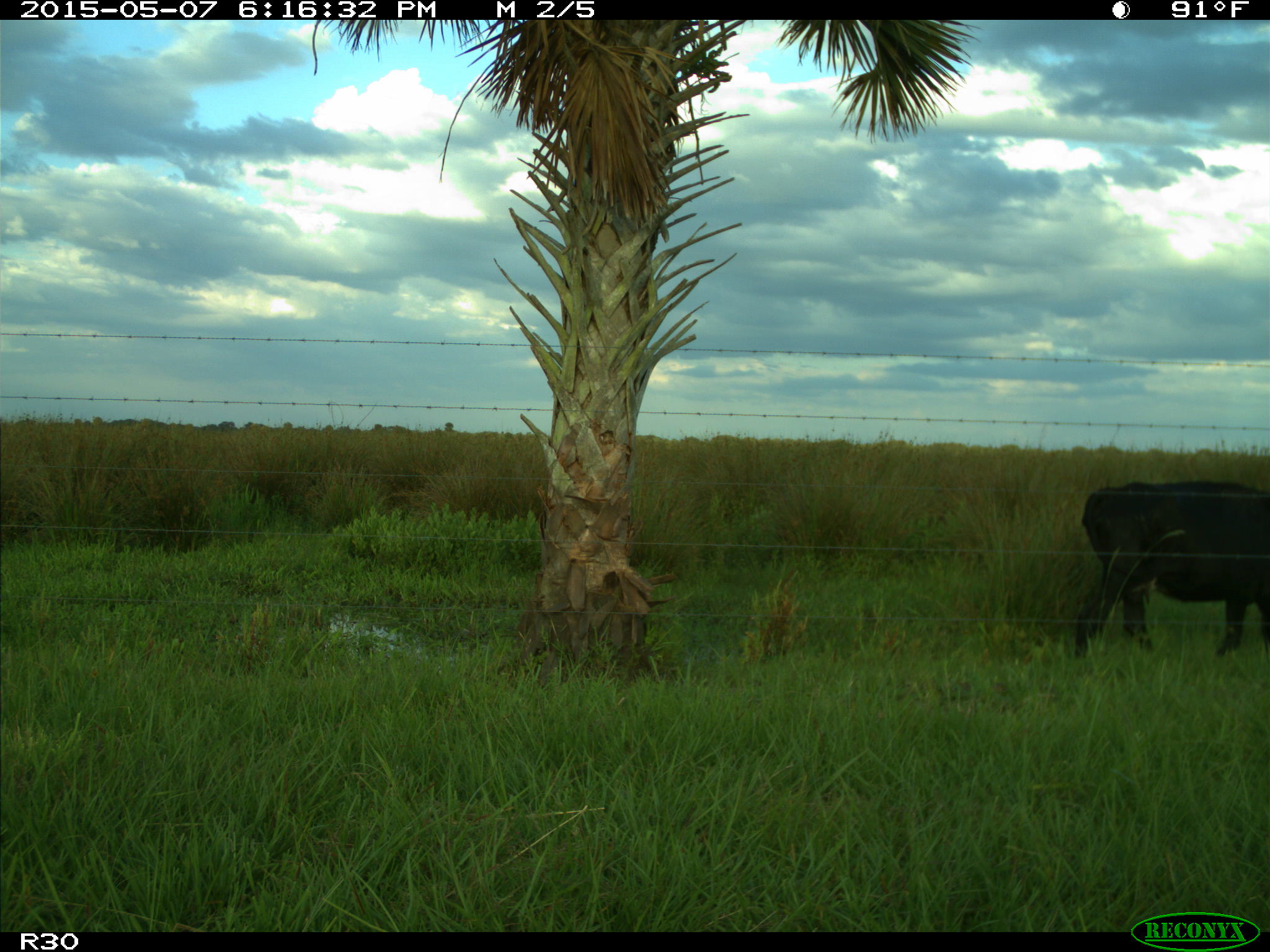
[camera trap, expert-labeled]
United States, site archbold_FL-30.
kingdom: Animalia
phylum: Chordata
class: Mammalia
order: Artiodactyla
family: Bovidae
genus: Bos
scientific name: Bos taurus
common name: domestic cow